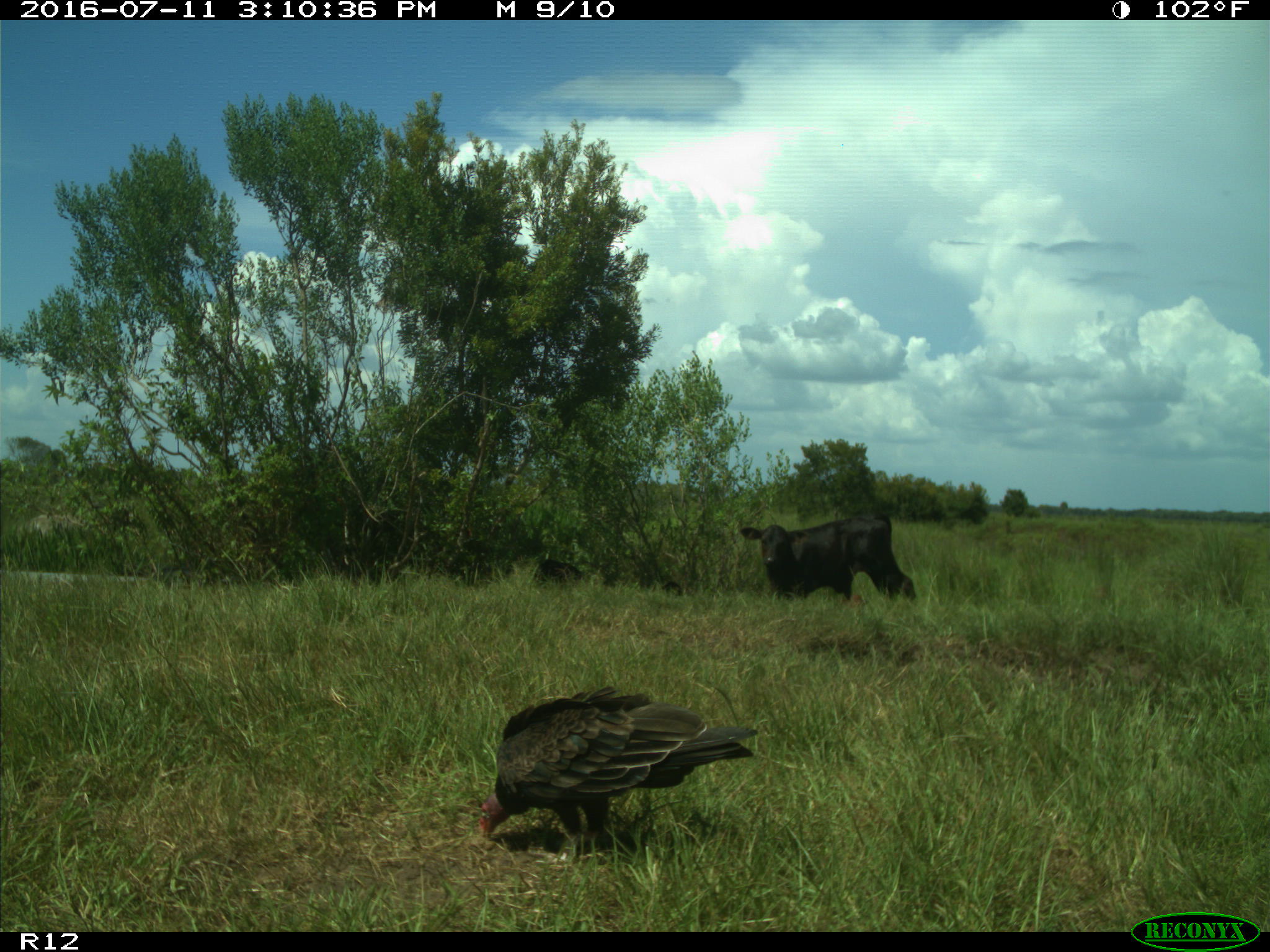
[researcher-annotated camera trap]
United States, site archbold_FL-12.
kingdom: Animalia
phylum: Chordata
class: Mammalia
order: Artiodactyla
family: Bovidae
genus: Bos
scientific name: Bos taurus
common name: domestic cow